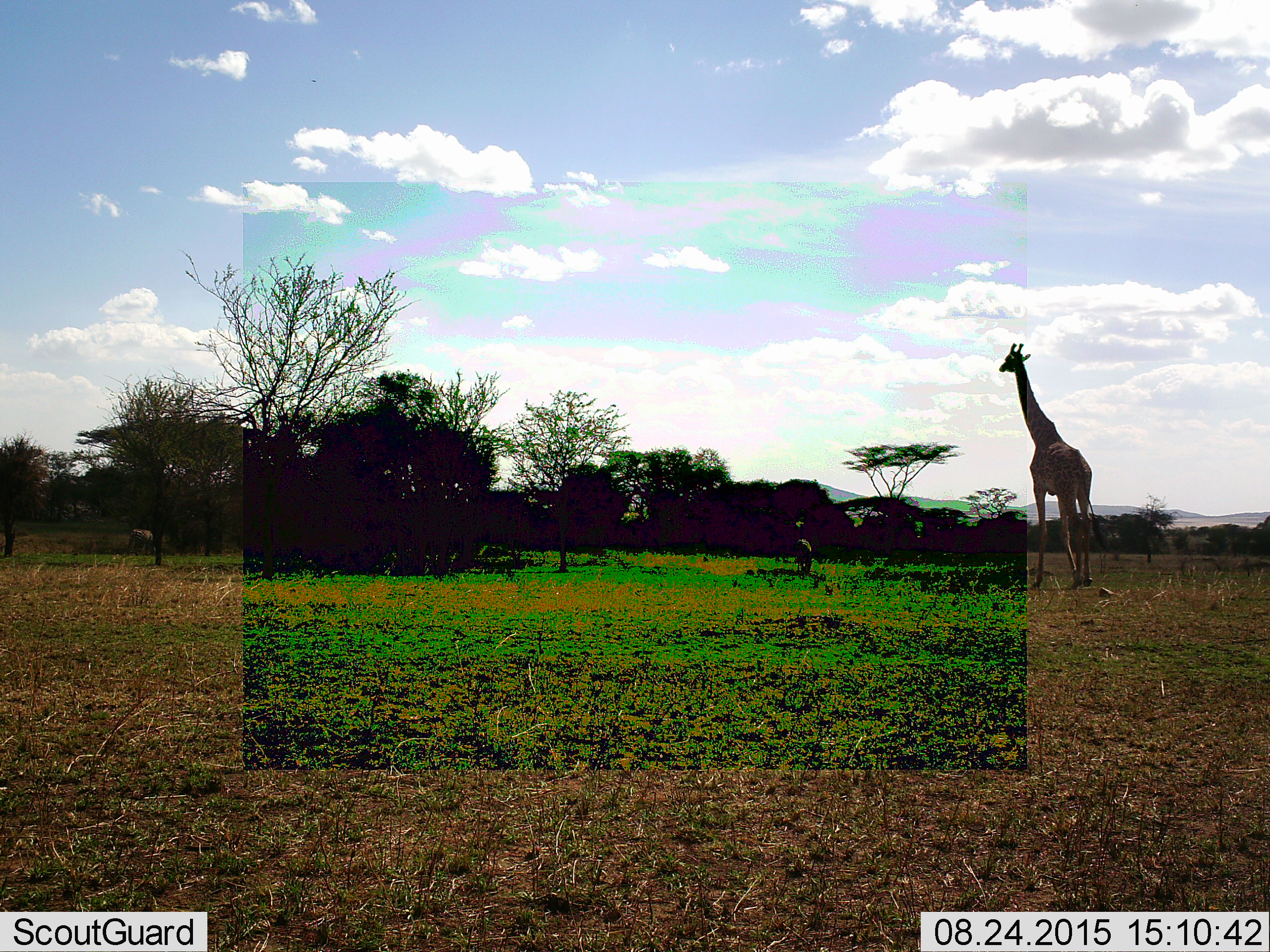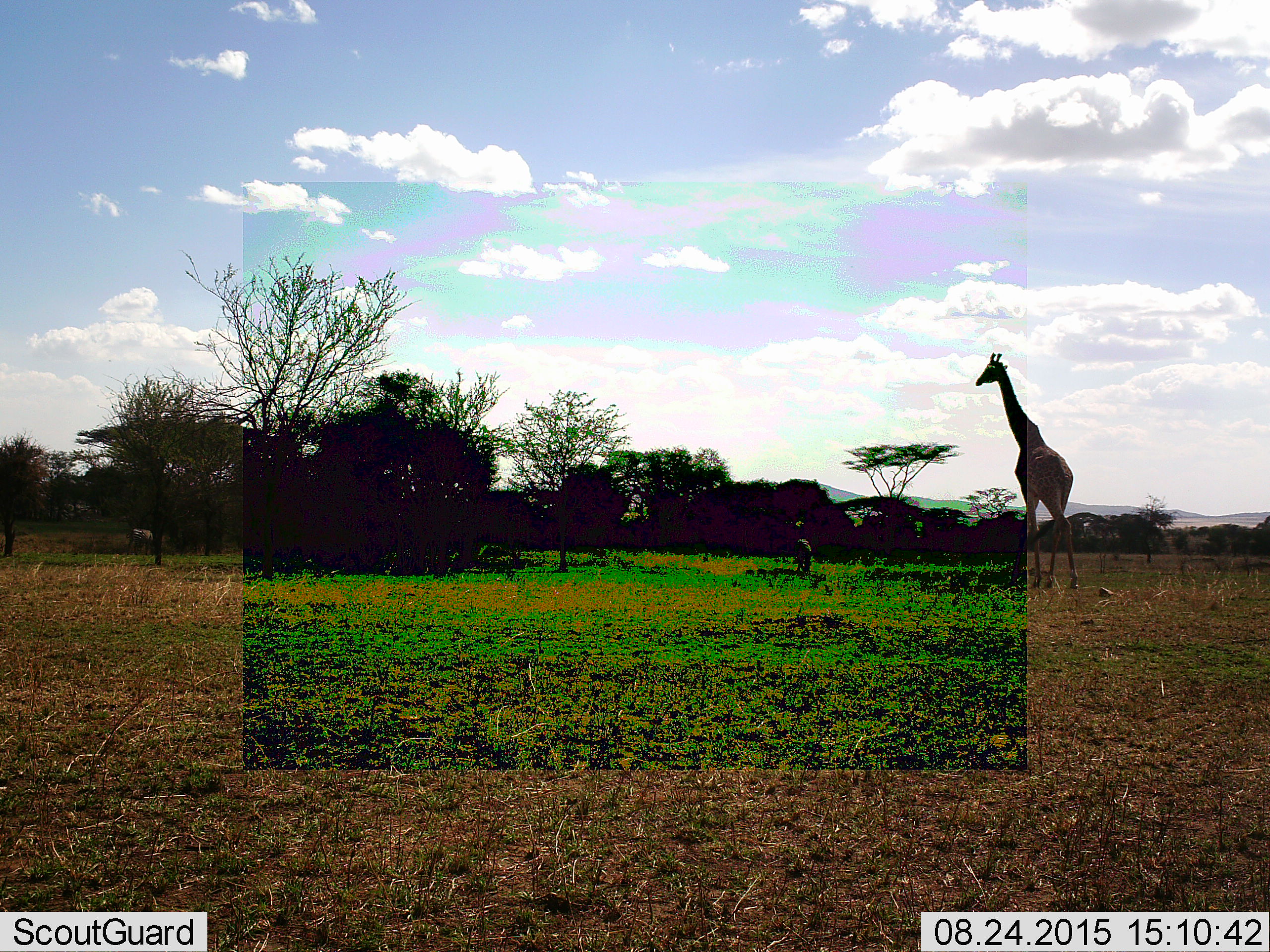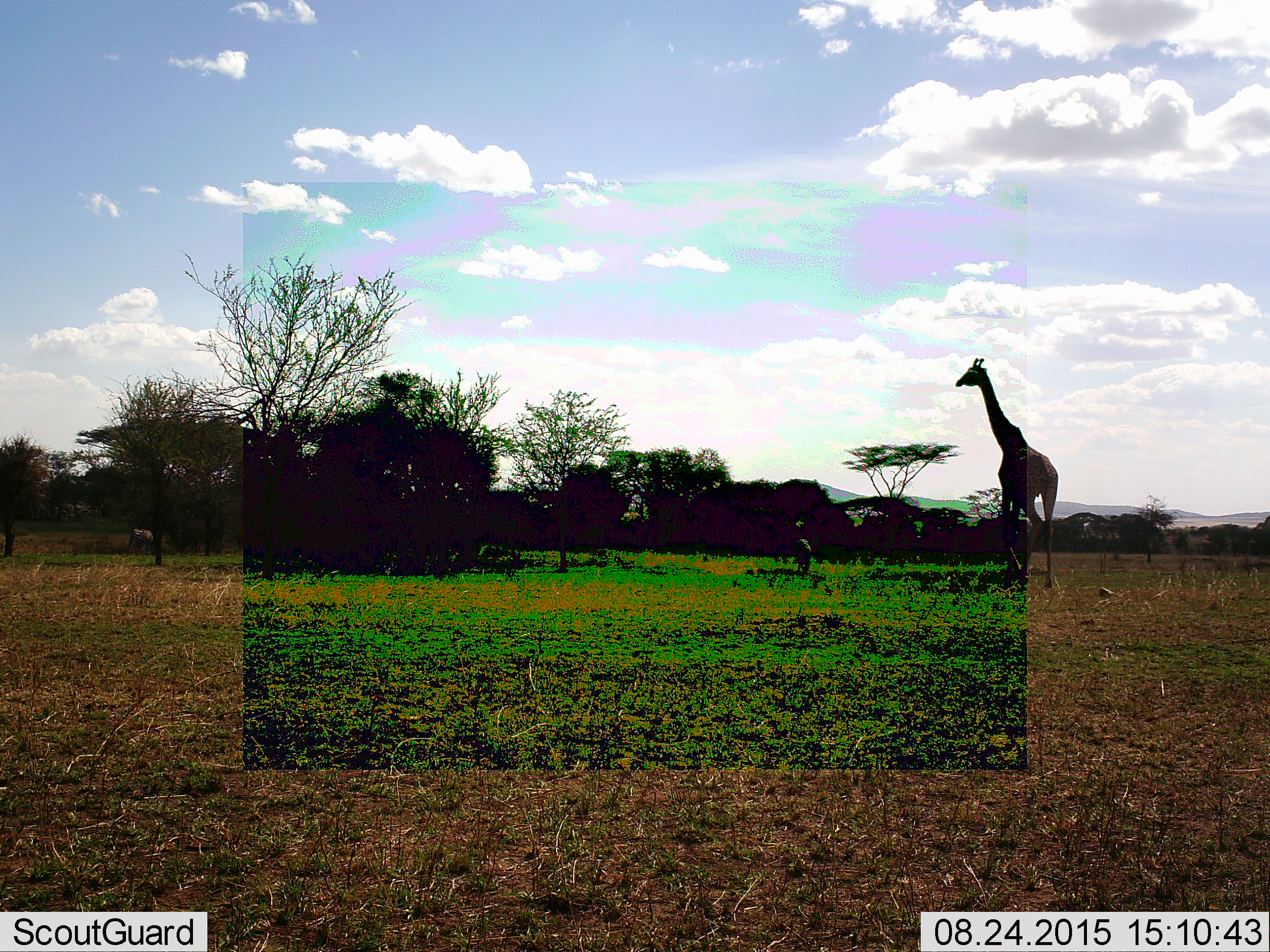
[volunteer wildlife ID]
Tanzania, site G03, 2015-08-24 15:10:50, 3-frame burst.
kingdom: Animalia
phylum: Chordata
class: Mammalia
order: Artiodactyla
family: Giraffidae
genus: Giraffa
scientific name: Giraffa camelopardalis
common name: giraffe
Giraffe (Giraffa camelopardalis), count 1. Behavior (volunteer vote fractions): standing 21%, resting 0%, moving 84%, interacting 0%. Young present (vote fraction): 0%. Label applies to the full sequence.